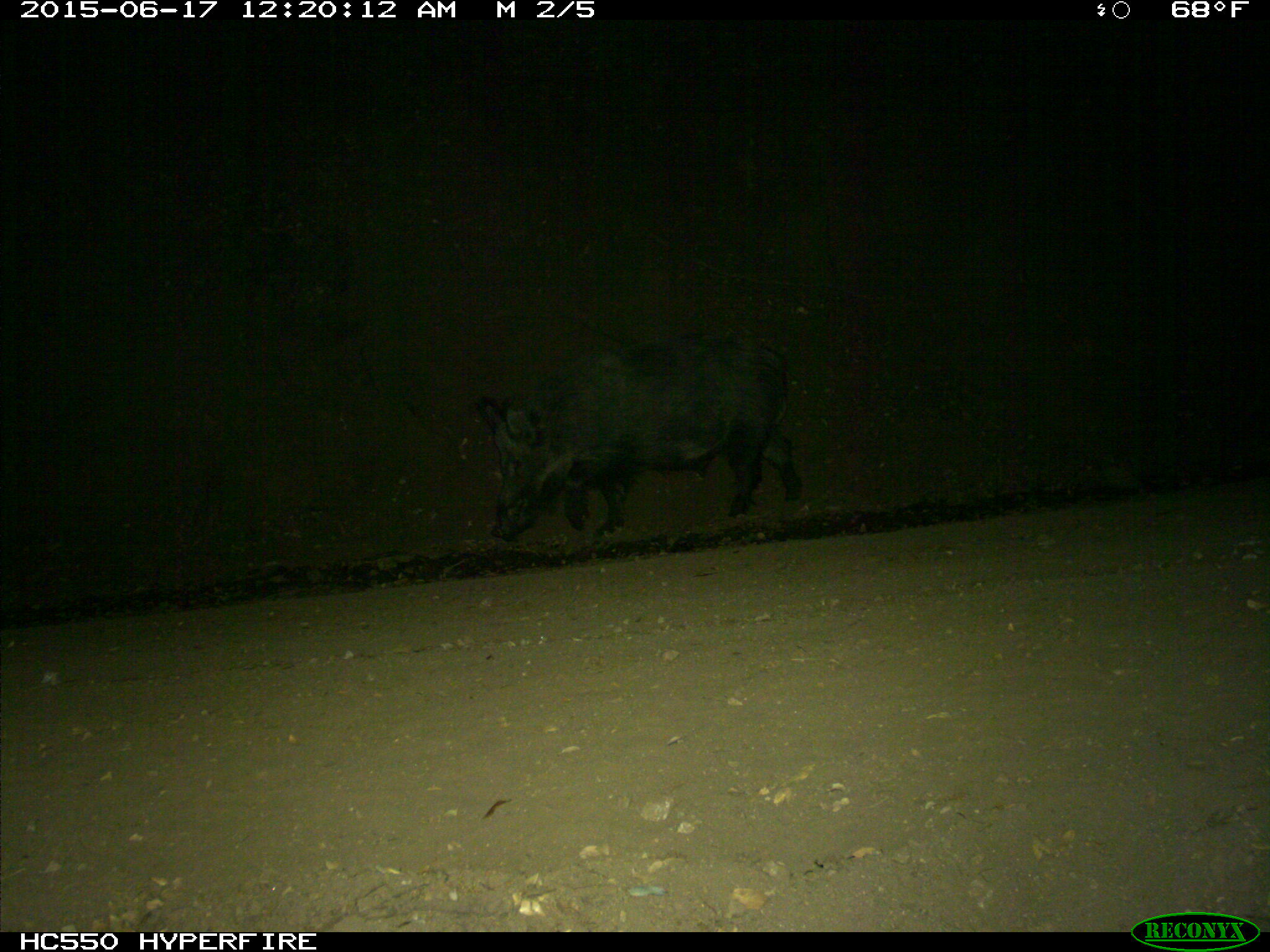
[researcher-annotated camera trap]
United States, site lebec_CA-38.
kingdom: Animalia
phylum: Chordata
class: Mammalia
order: Artiodactyla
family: Suidae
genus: Sus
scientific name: Sus scrofa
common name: wild boar